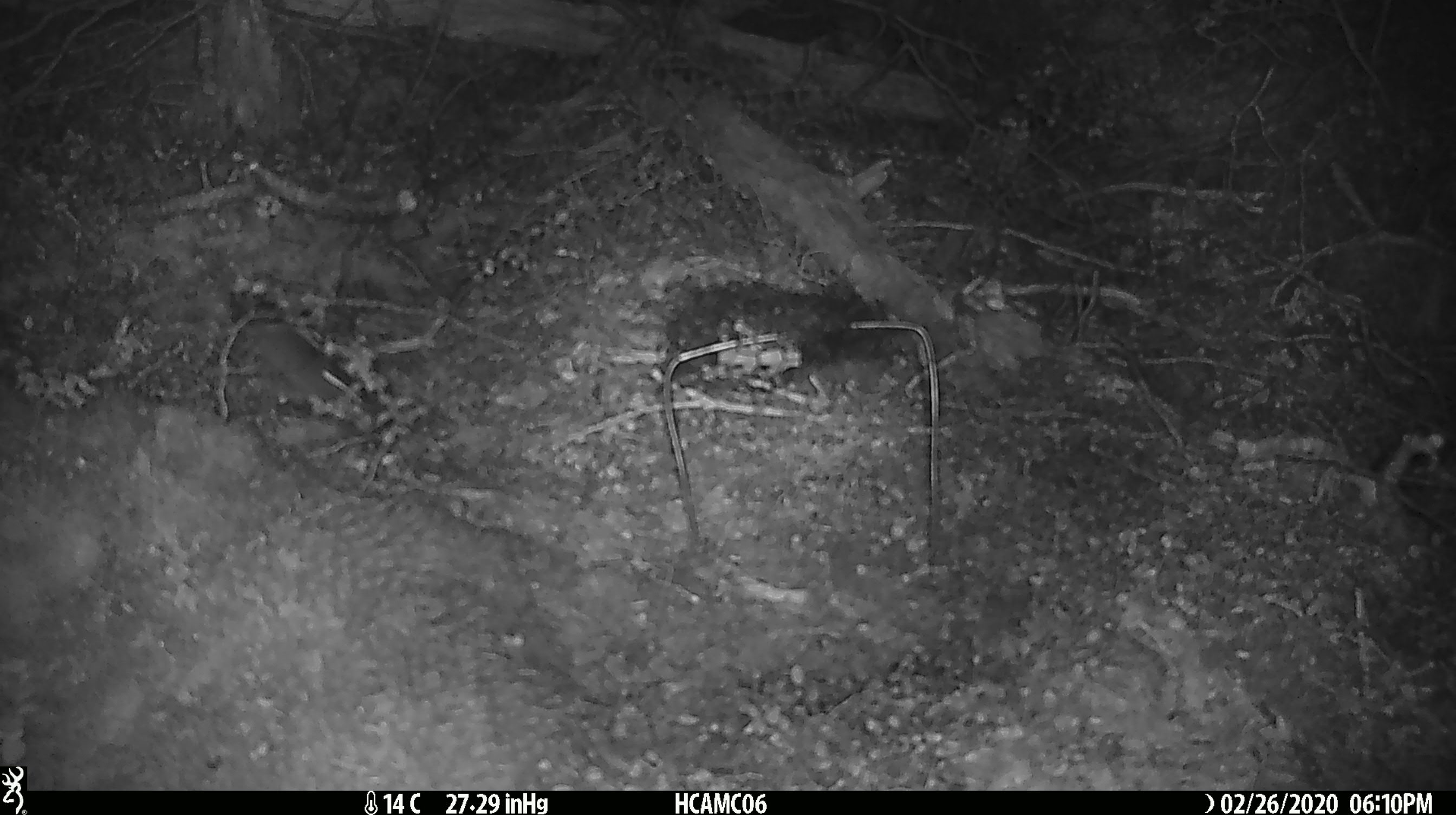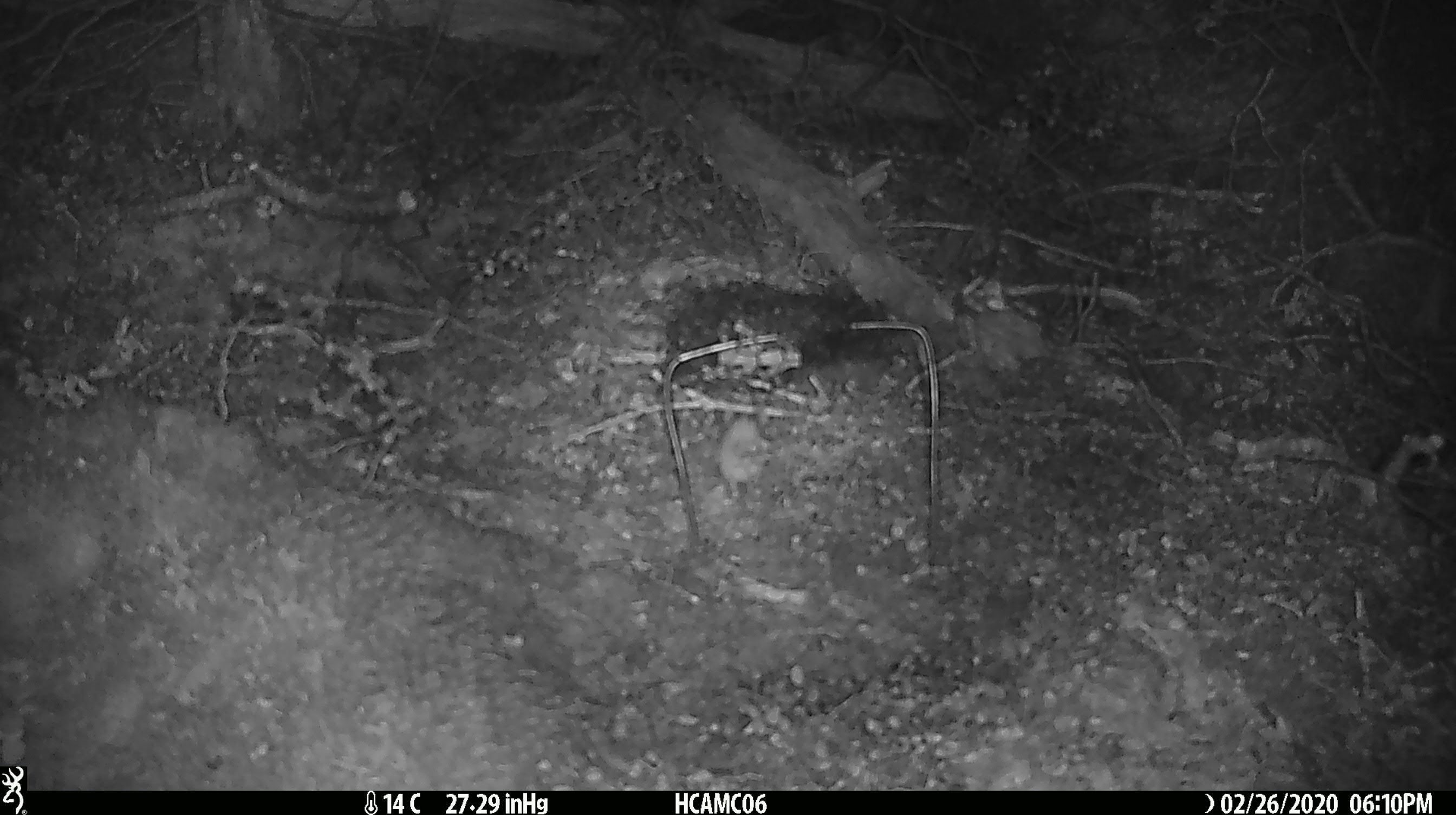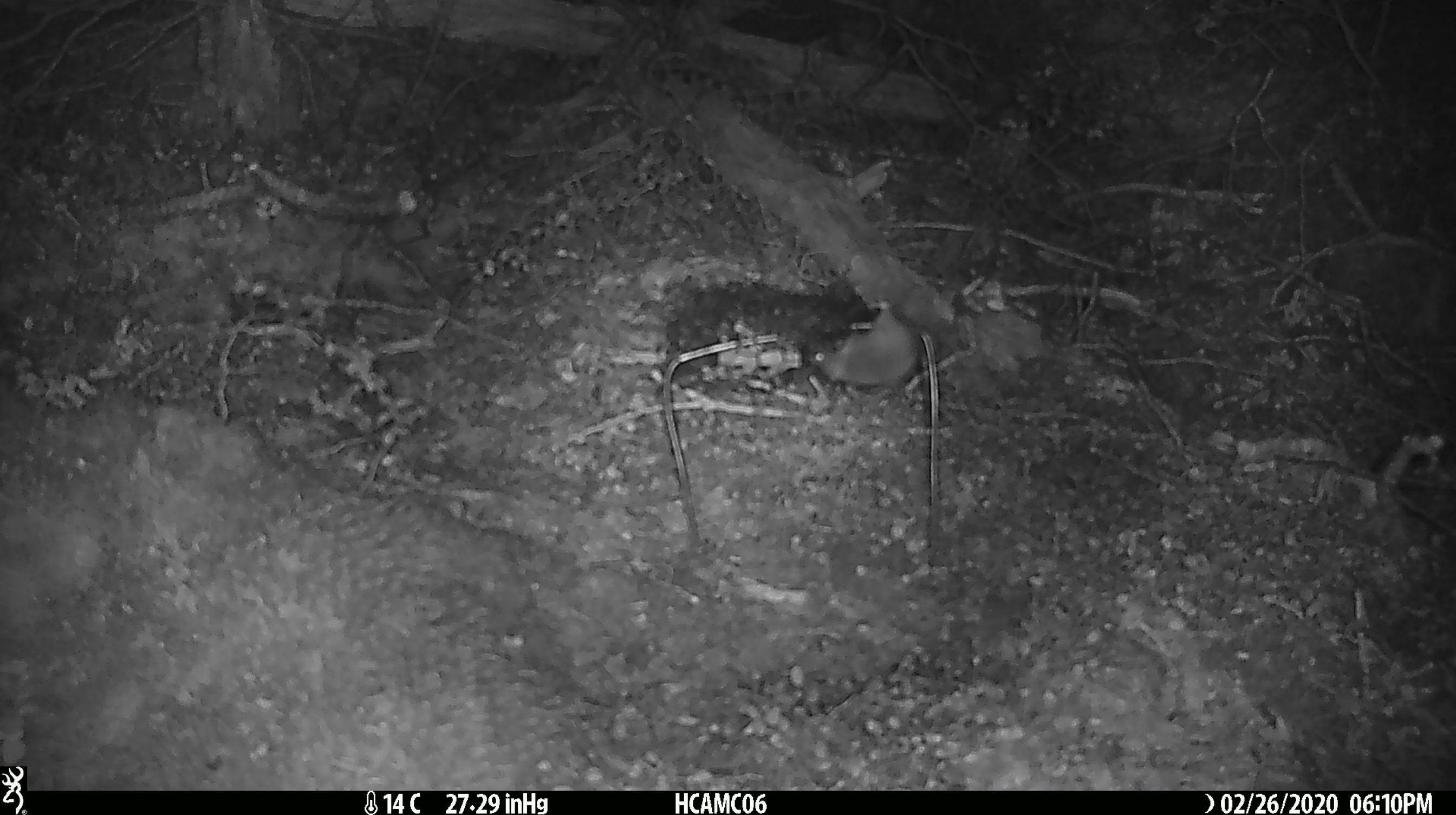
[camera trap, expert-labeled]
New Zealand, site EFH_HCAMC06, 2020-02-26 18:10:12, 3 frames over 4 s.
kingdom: Animalia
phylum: Chordata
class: Mammalia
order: Rodentia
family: Muridae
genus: Mus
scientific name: Mus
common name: mouse